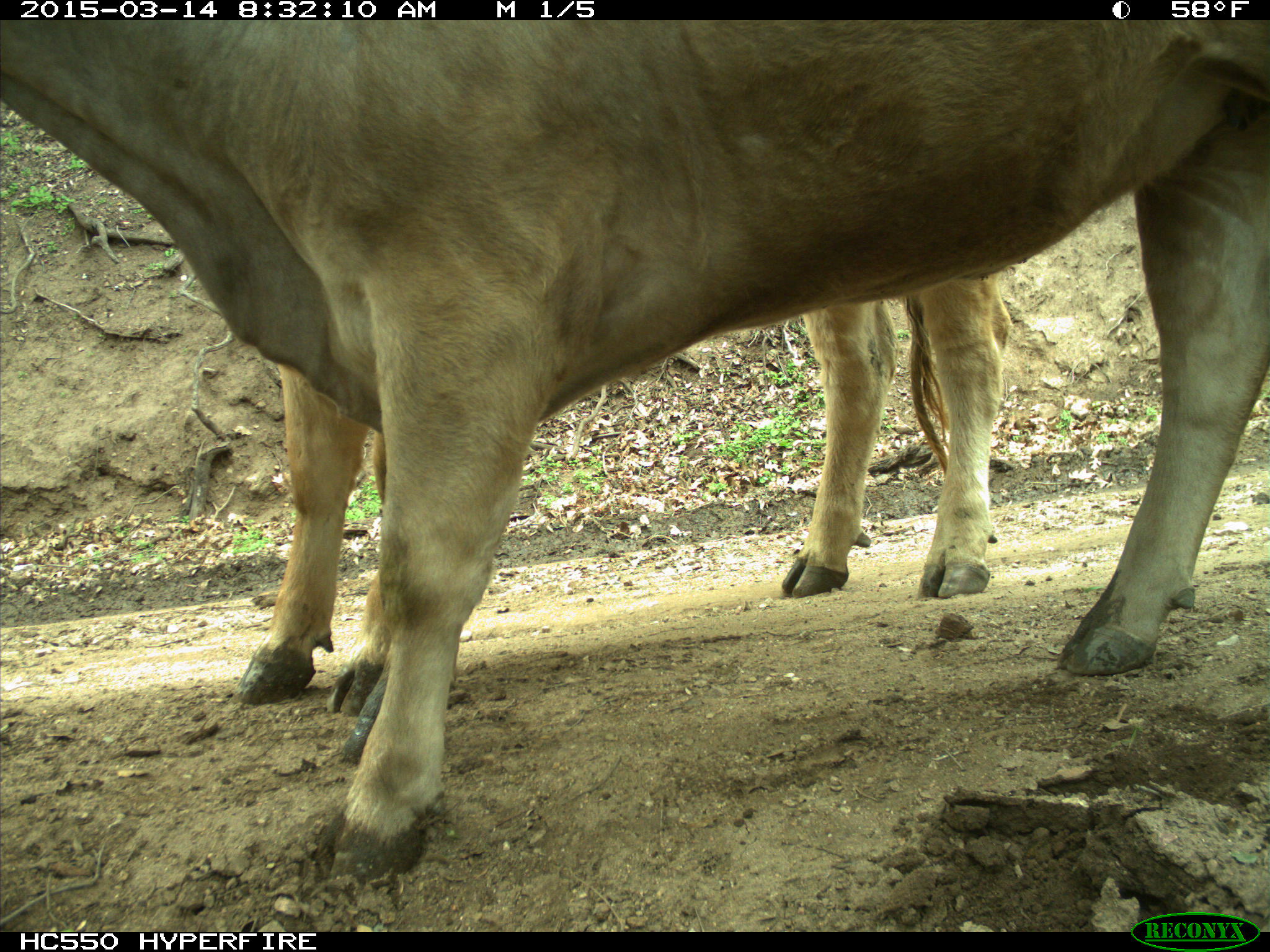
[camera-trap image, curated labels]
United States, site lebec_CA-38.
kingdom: Animalia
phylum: Chordata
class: Mammalia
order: Artiodactyla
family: Bovidae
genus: Bos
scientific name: Bos taurus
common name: domestic cow